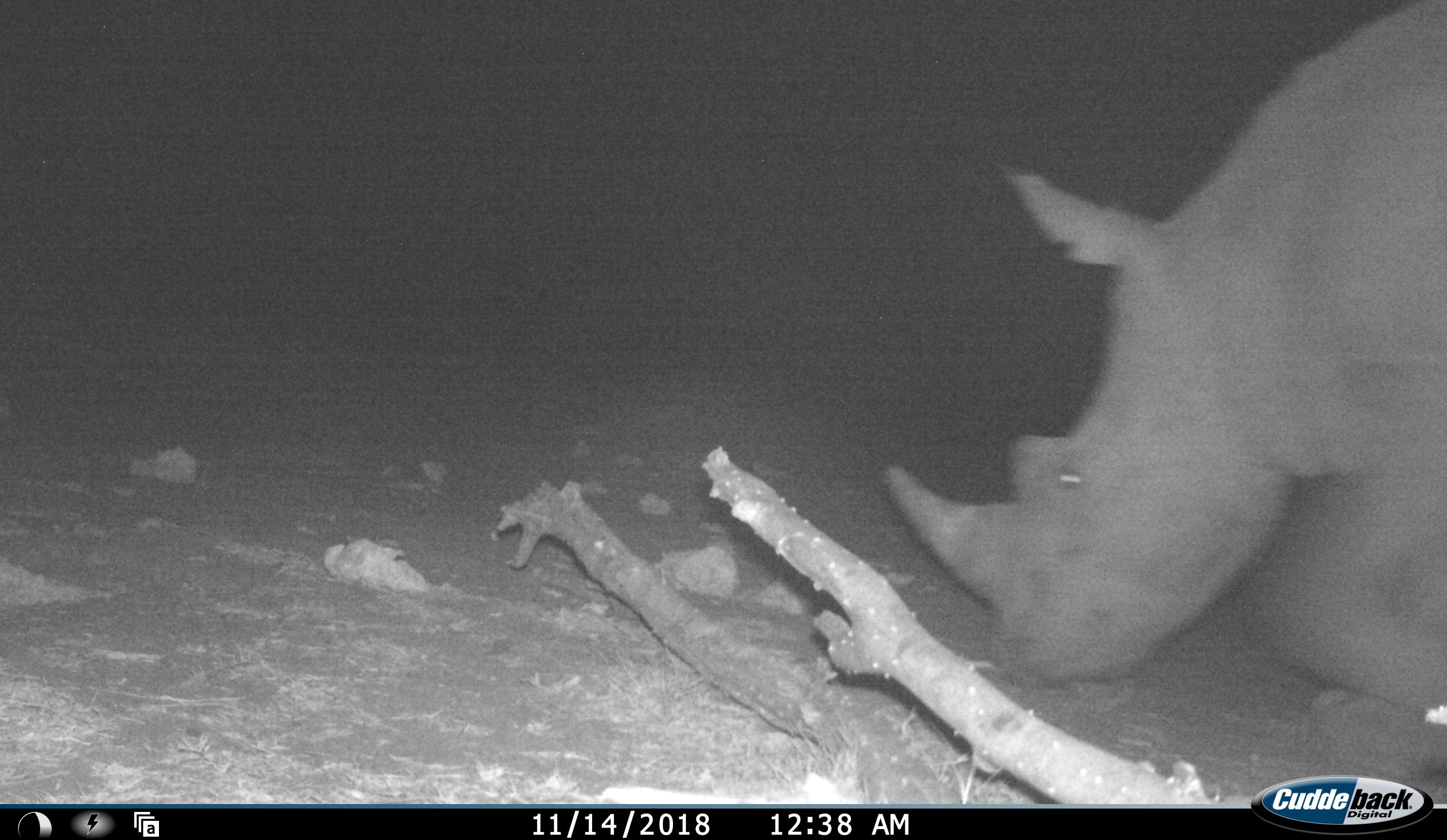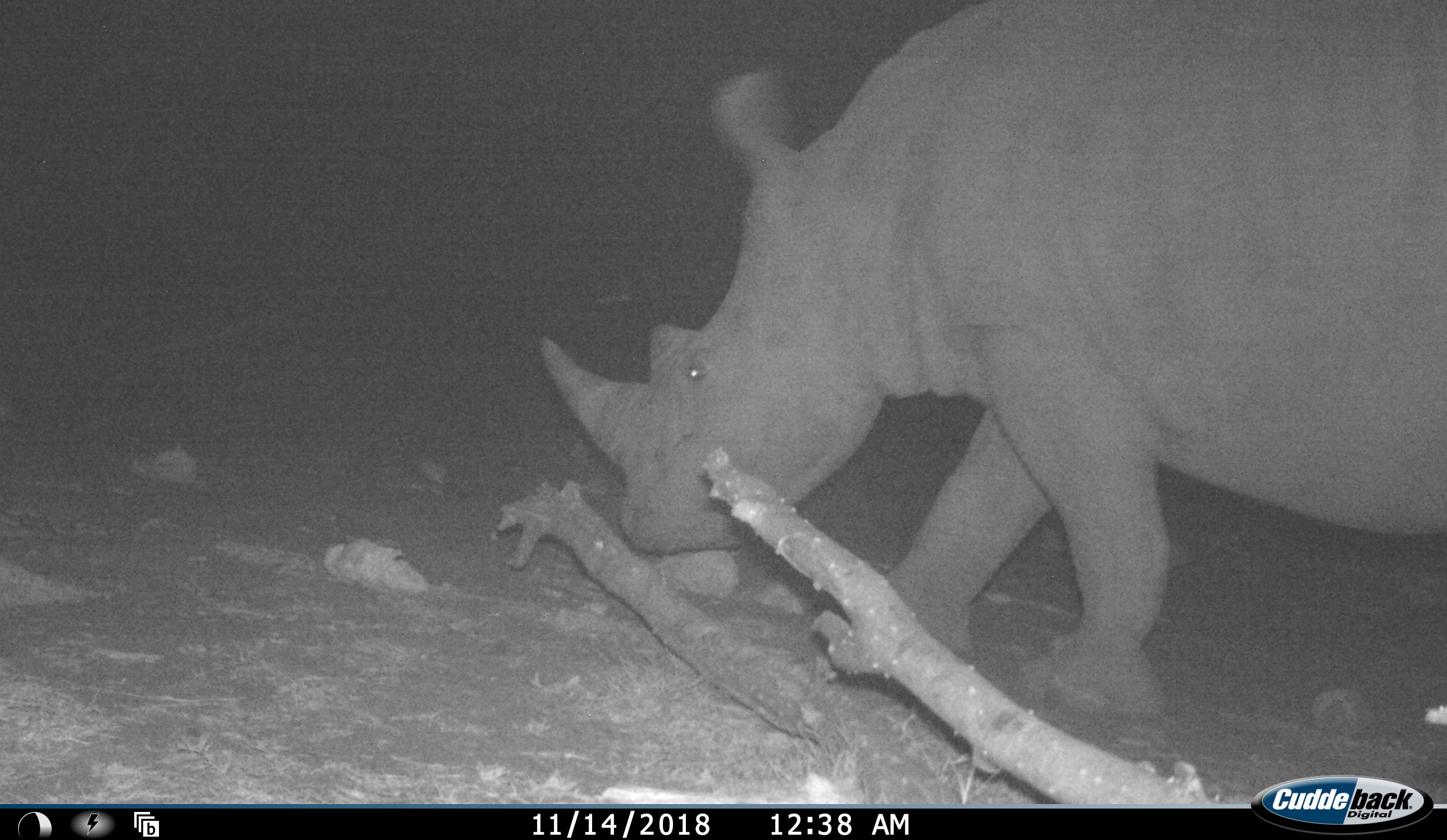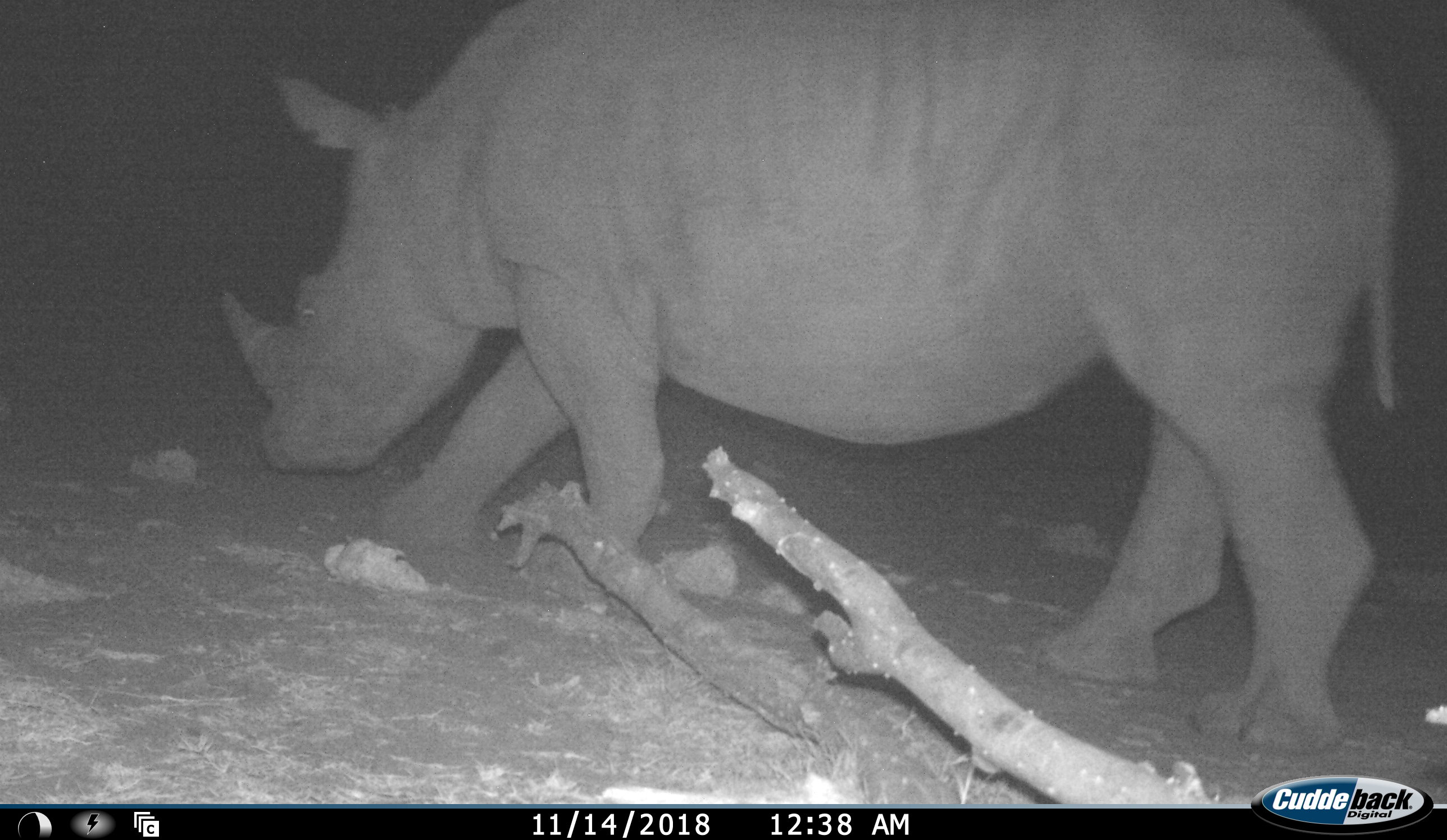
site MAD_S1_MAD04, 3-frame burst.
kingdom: Animalia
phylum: Chordata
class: Mammalia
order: Perissodactyla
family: Rhinocerotidae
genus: Ceratotherium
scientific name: Ceratotherium simum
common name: white rhinoceros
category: rhinoceroswhite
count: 1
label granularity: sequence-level